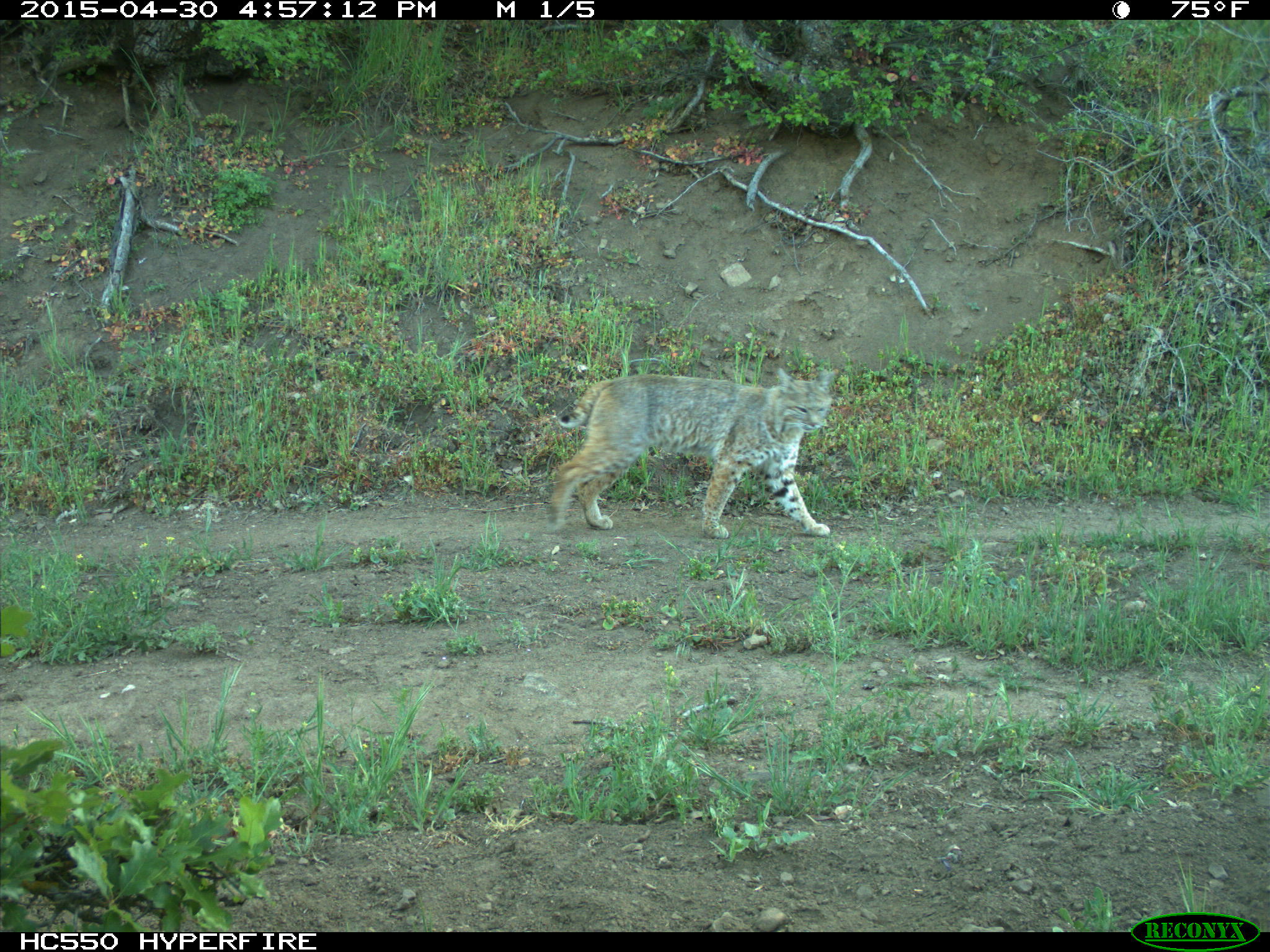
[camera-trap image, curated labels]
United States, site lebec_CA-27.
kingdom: Animalia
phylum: Chordata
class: Mammalia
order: Carnivora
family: Felidae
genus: Lynx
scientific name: Lynx rufus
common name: bobcat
Lynx rufus (bobcat).